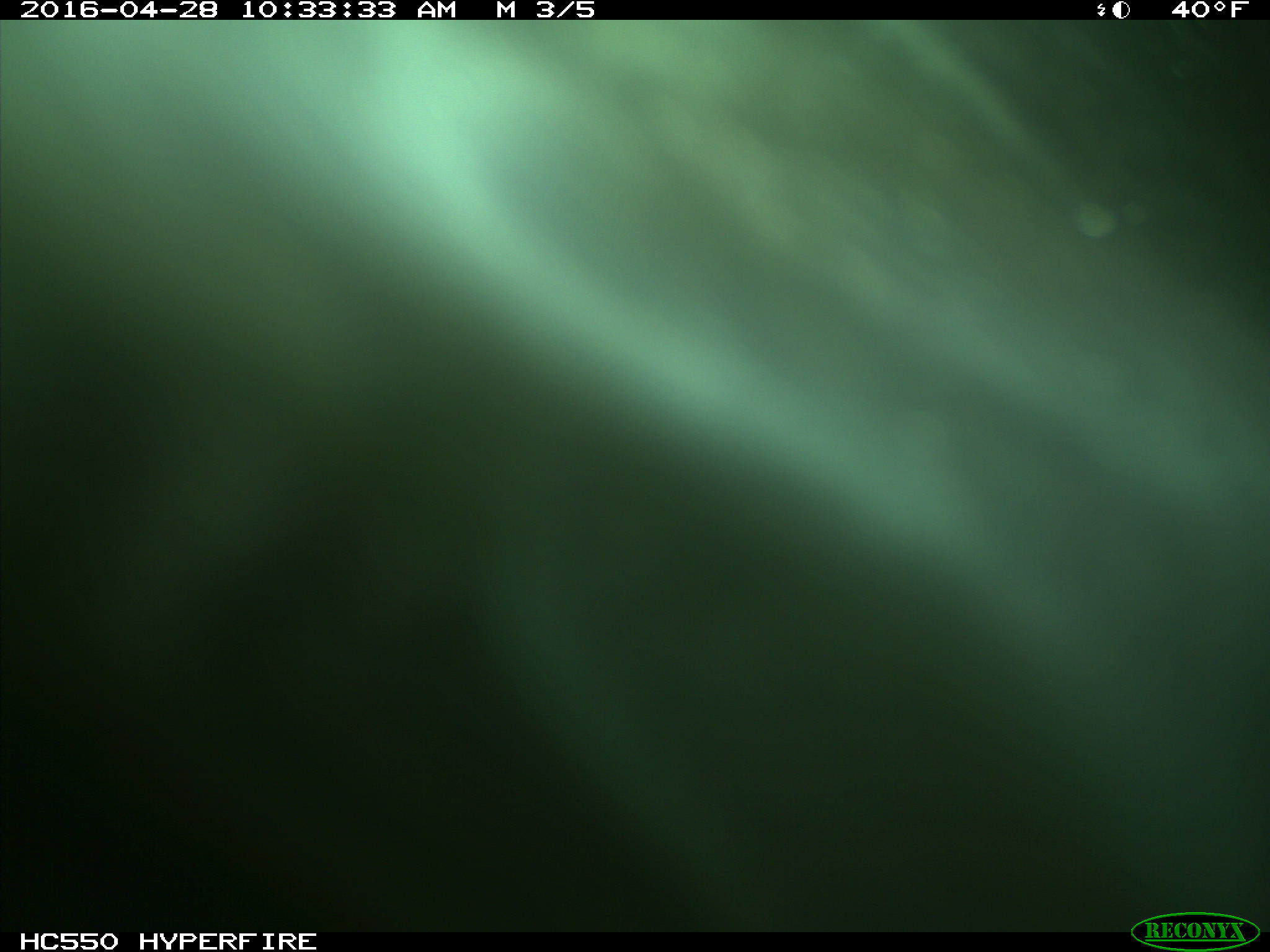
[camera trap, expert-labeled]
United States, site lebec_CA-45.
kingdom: Animalia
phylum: Chordata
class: Mammalia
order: Artiodactyla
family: Bovidae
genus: Bos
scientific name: Bos taurus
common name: domestic cow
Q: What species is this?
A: Bos taurus (domestic cow).